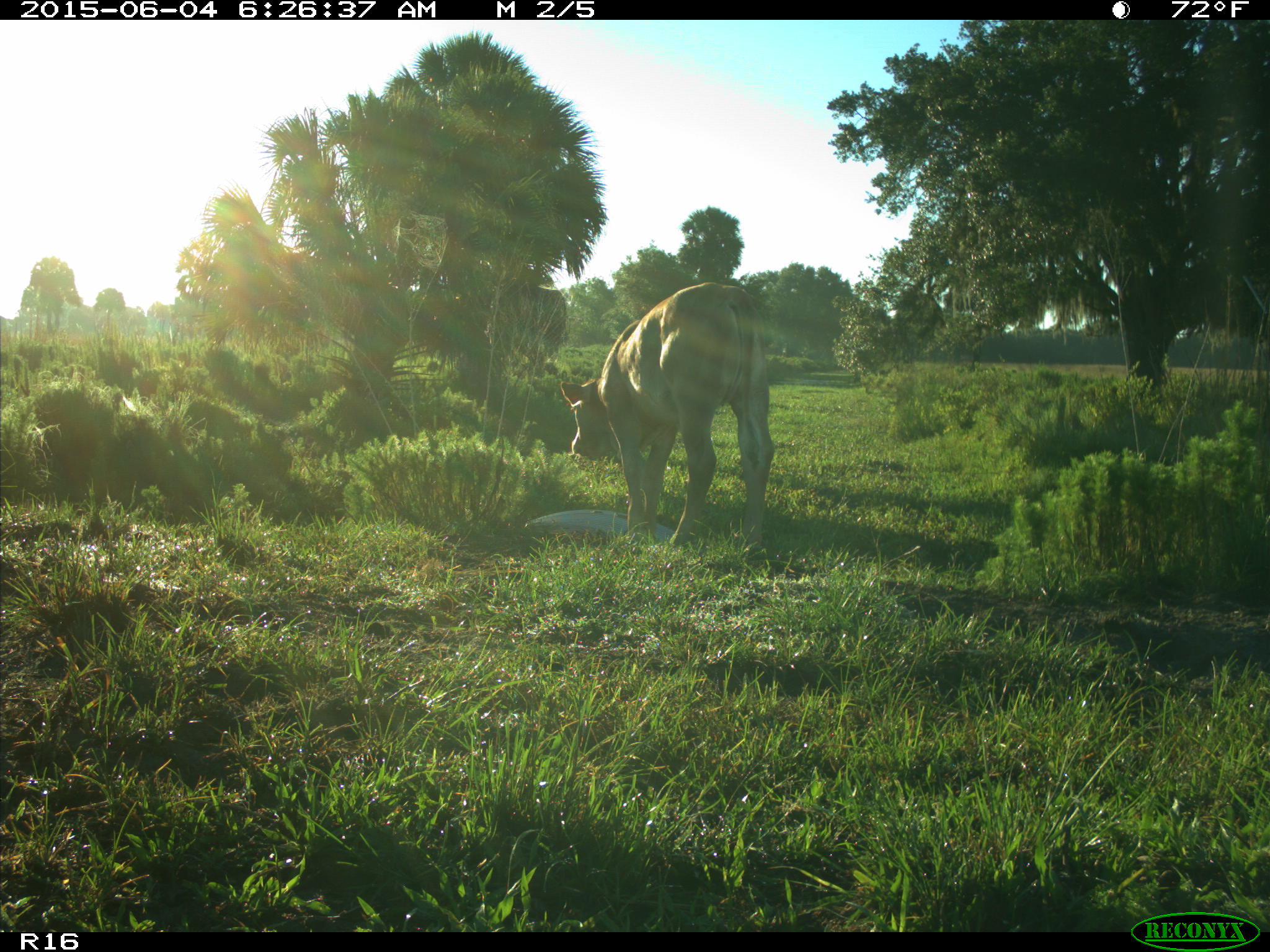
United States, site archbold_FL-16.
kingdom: Animalia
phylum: Chordata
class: Mammalia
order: Artiodactyla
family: Bovidae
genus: Bos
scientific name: Bos taurus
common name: domestic cow